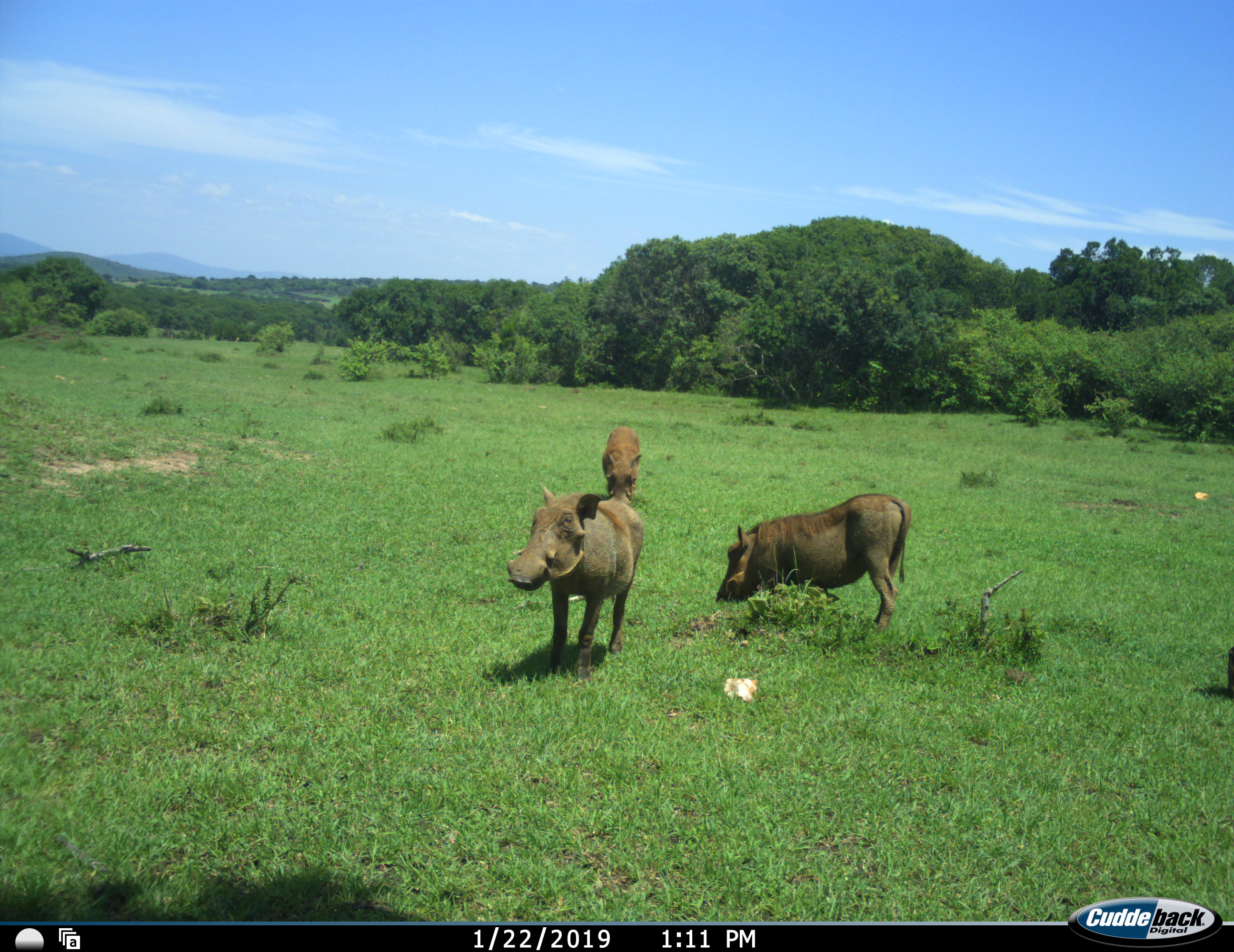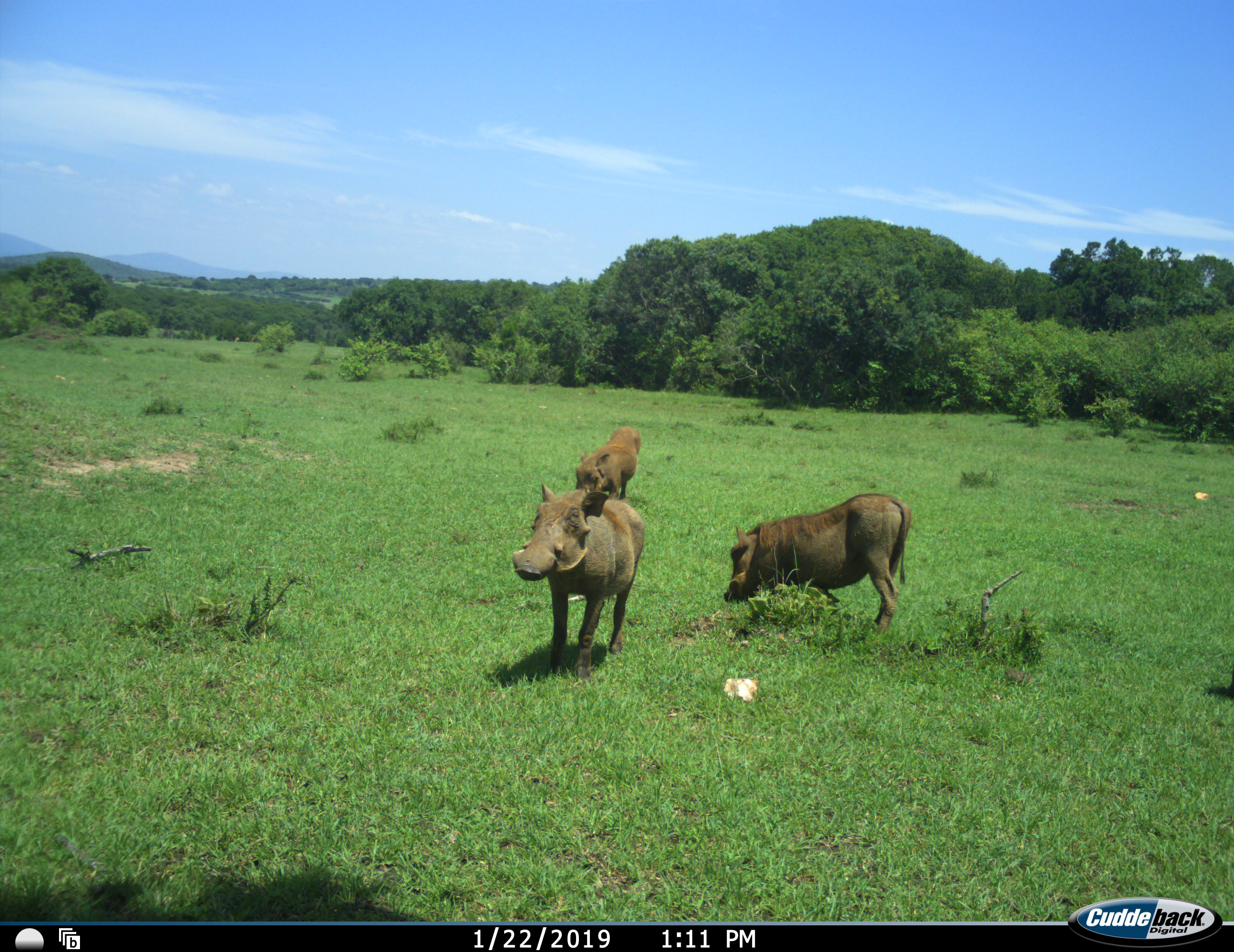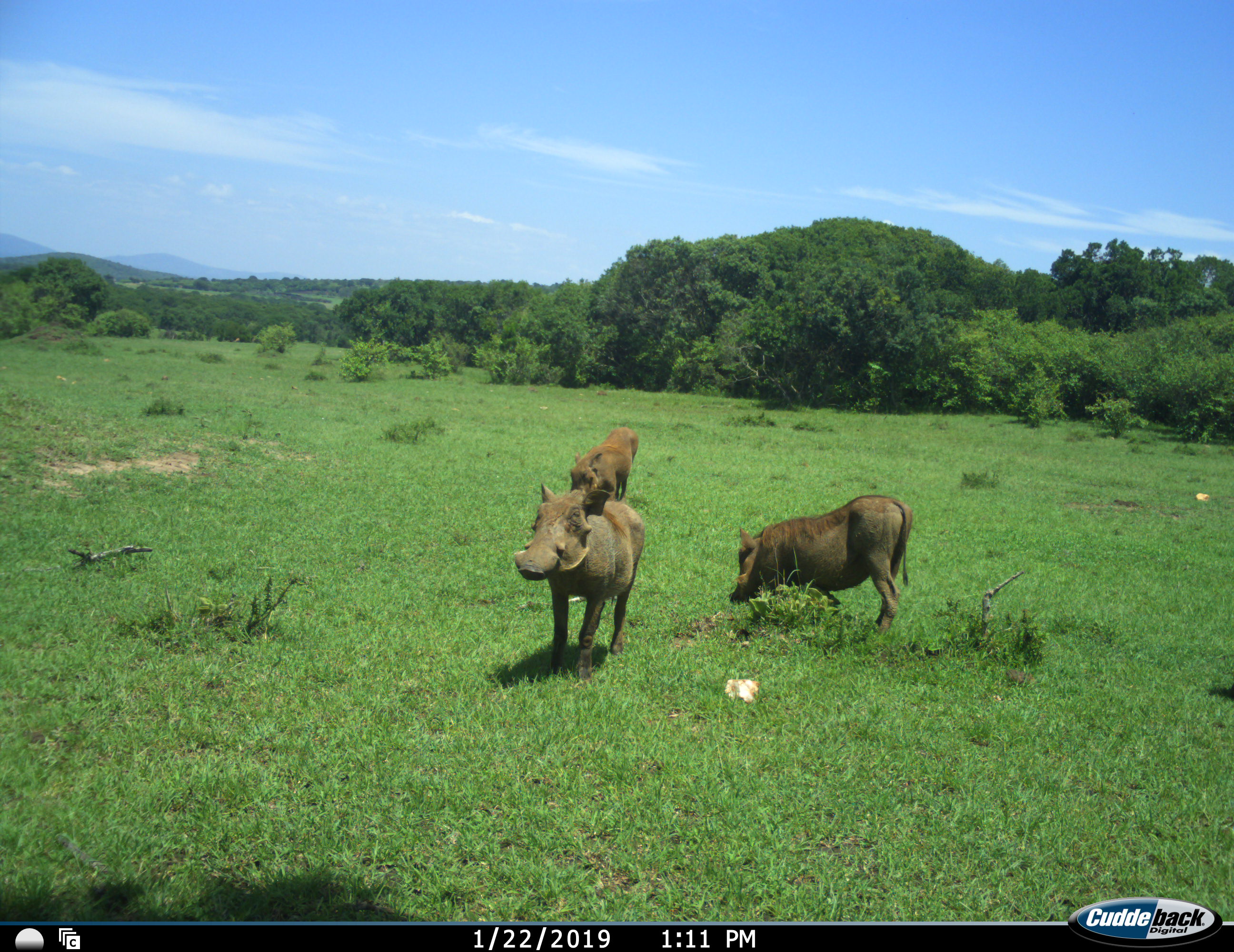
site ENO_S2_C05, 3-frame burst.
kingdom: Animalia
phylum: Chordata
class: Mammalia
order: Artiodactyla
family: Suidae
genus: Phacochoerus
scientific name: Phacochoerus africanus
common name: warthog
Warthog (Phacochoerus africanus), count 3. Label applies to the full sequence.